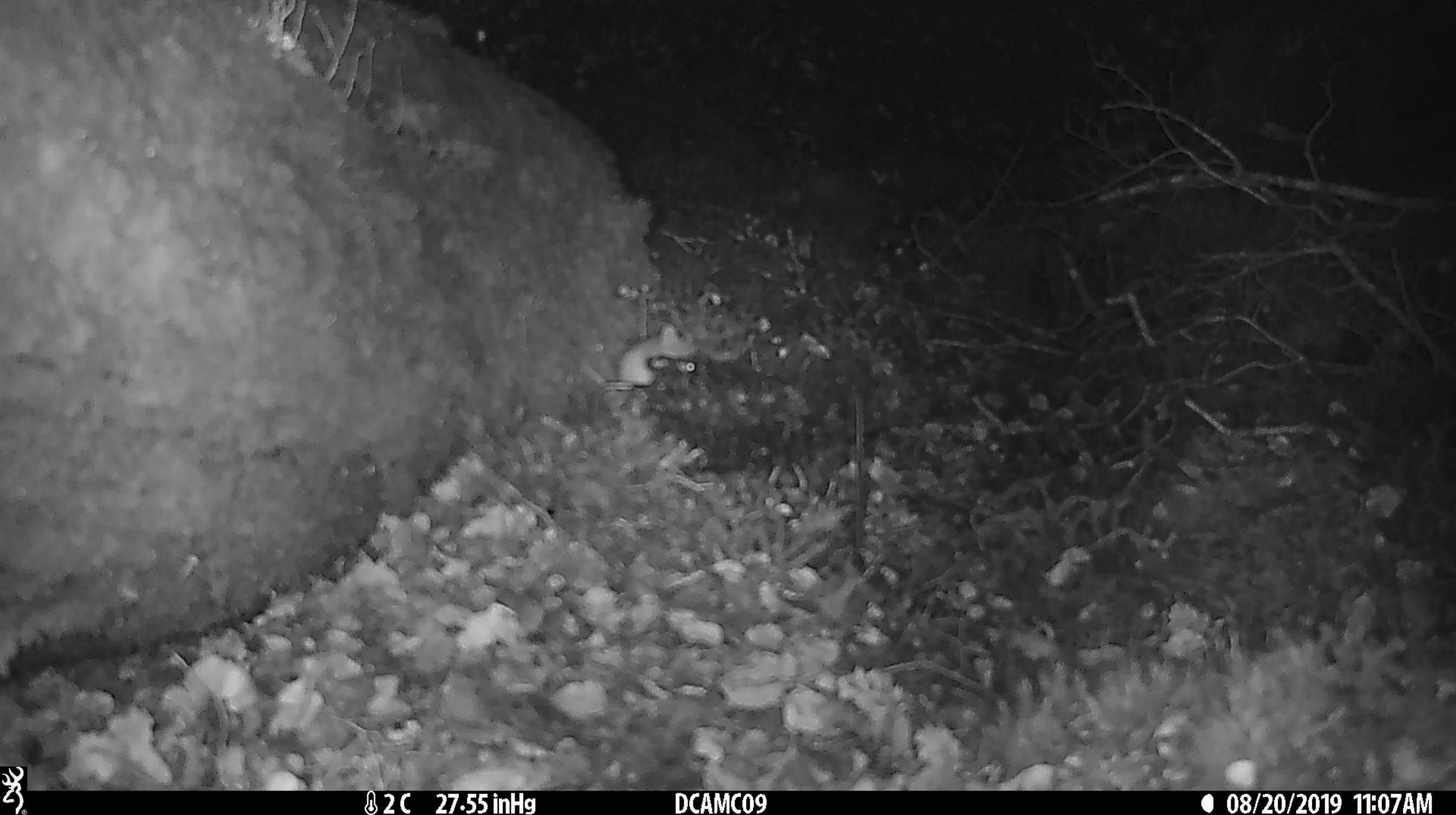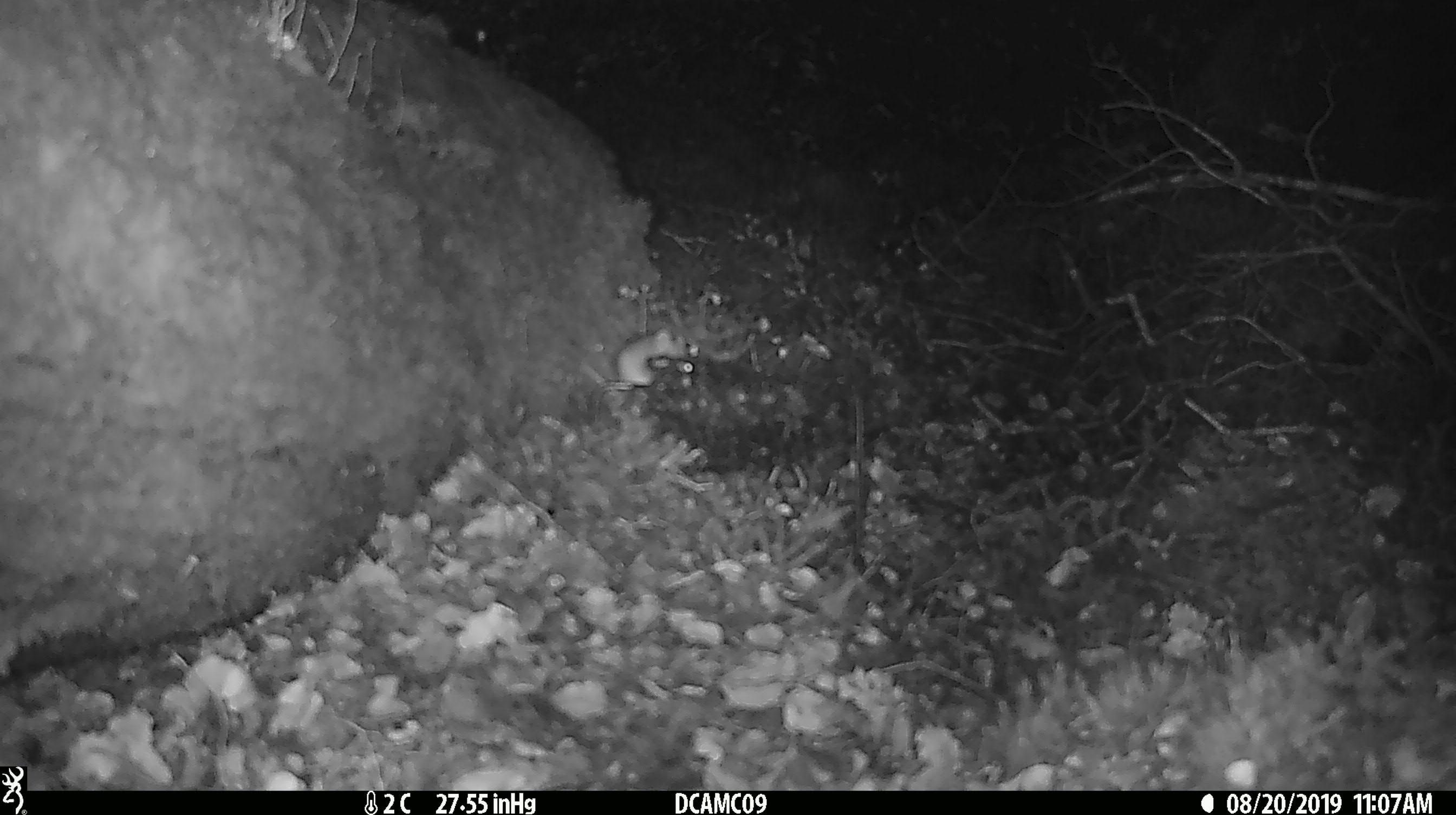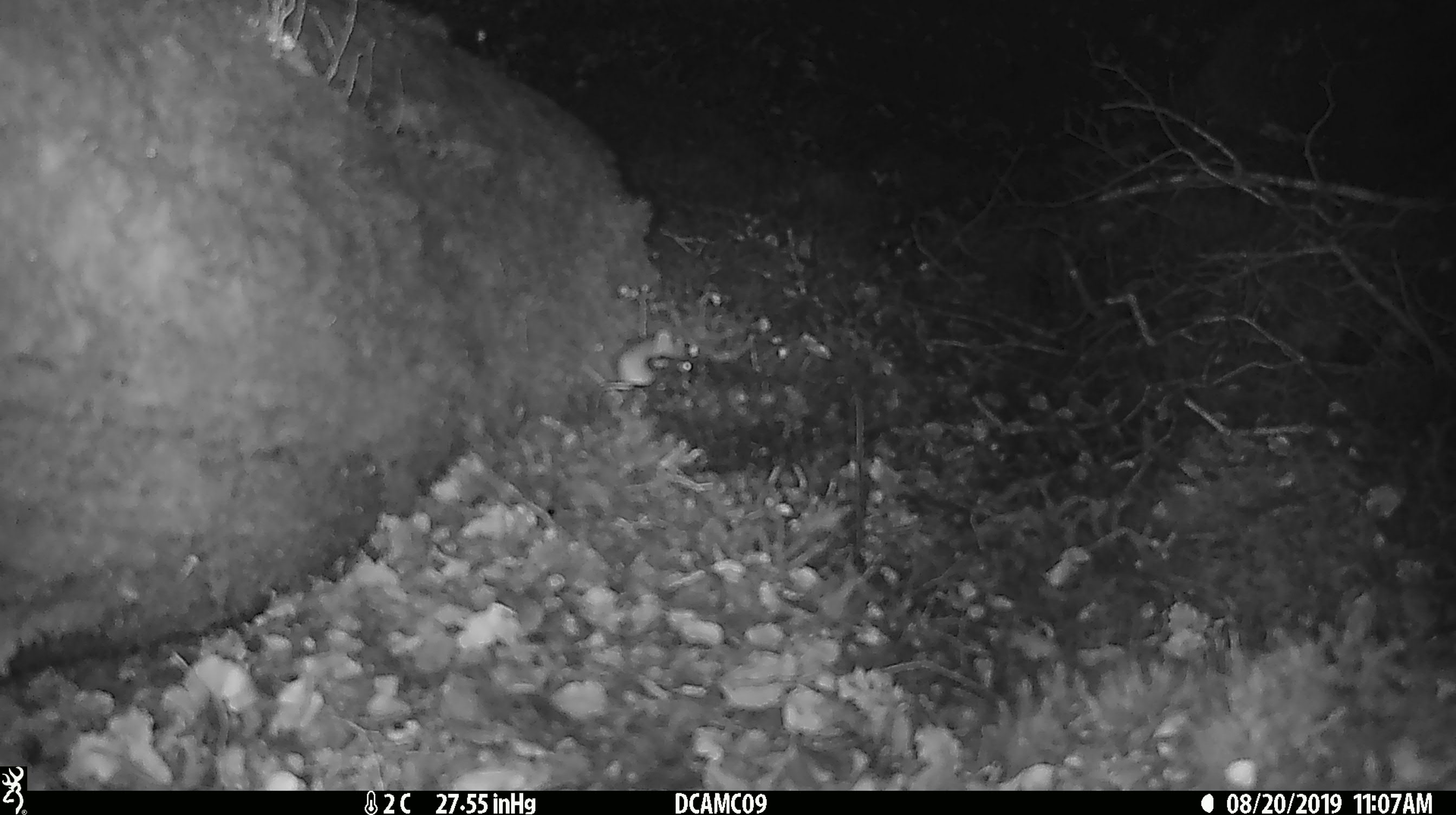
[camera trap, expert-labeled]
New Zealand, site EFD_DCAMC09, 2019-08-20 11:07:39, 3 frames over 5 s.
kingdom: Animalia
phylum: Chordata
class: Mammalia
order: Rodentia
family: Muridae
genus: Mus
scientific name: Mus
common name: mouse